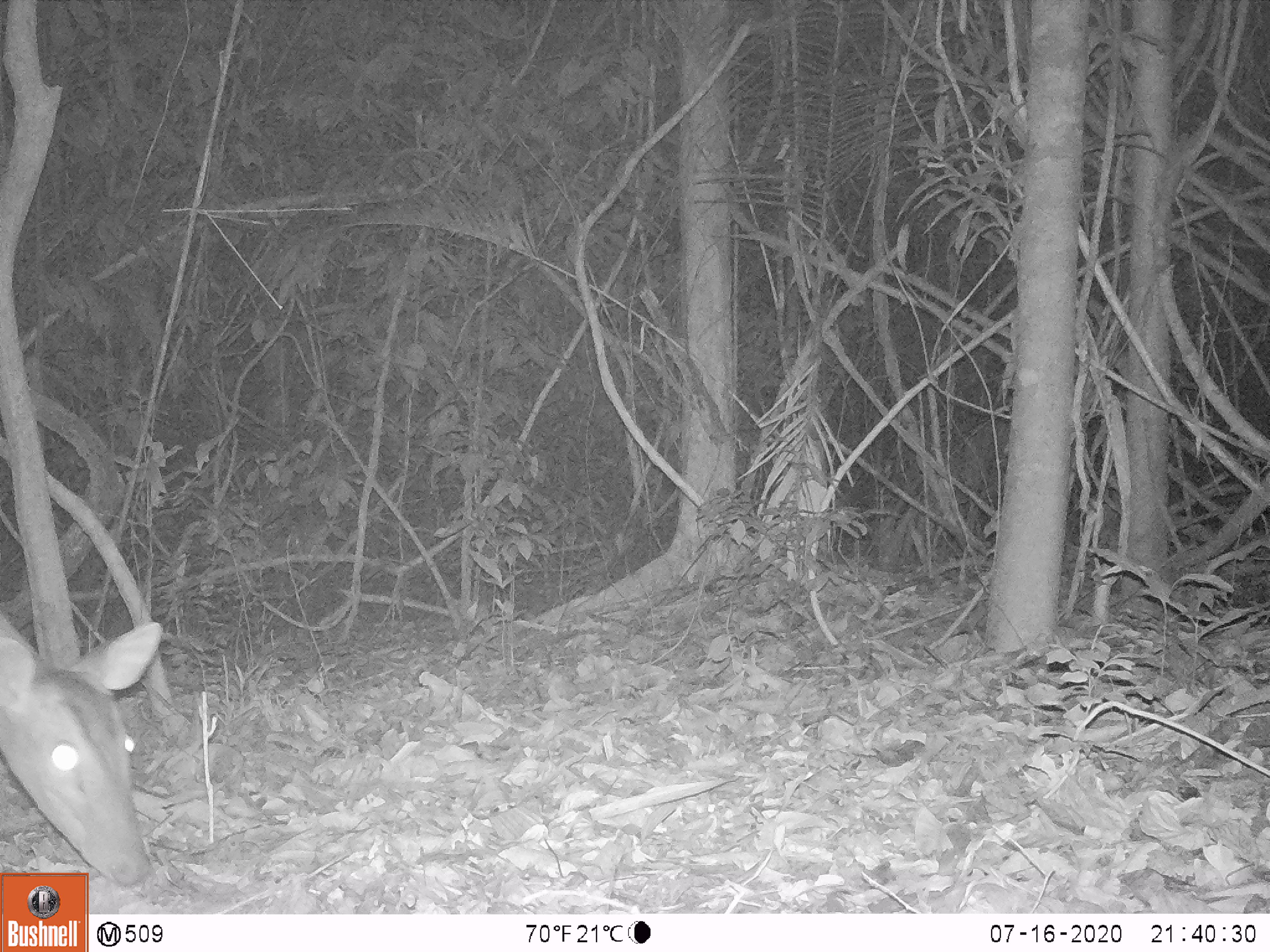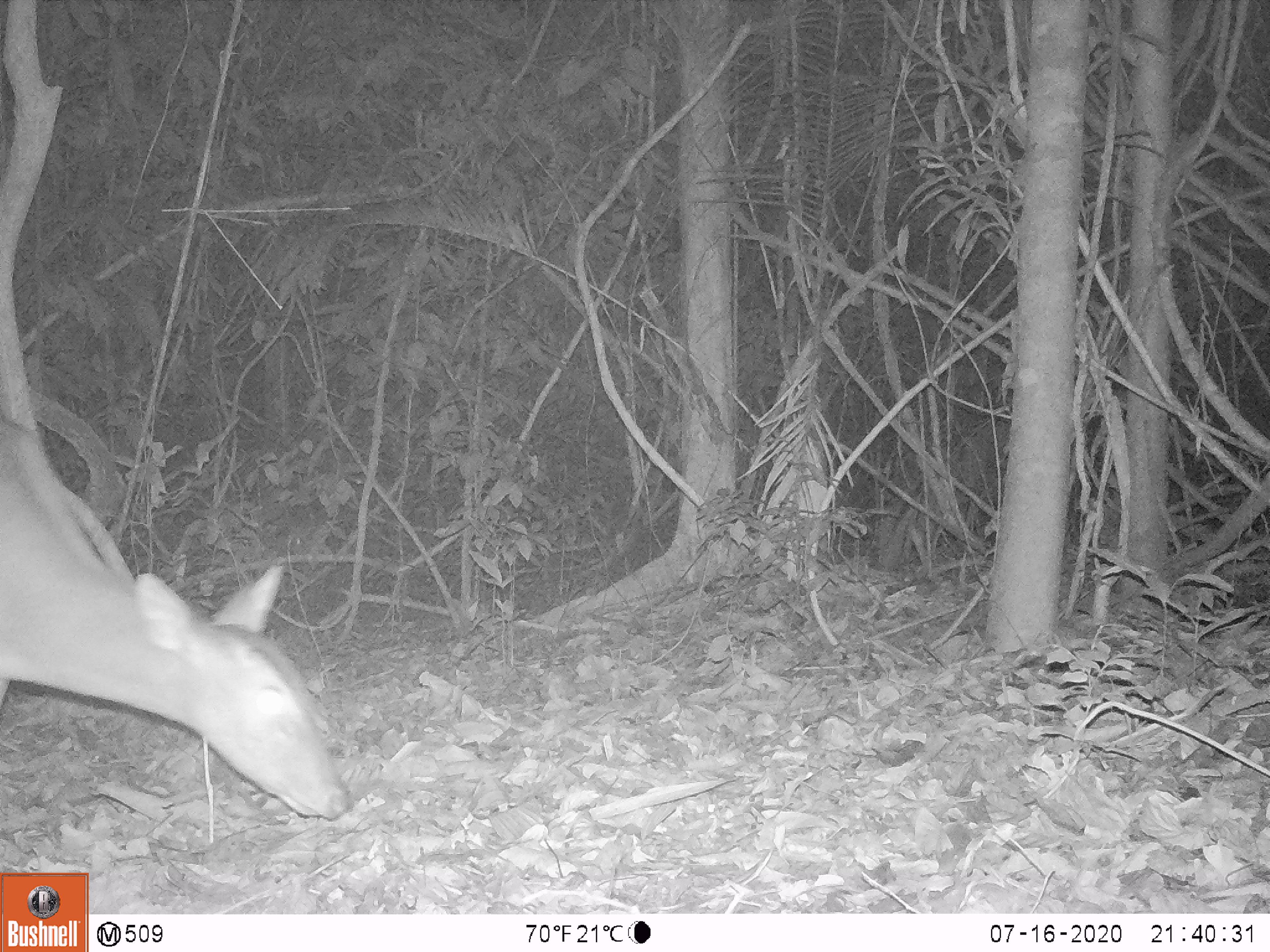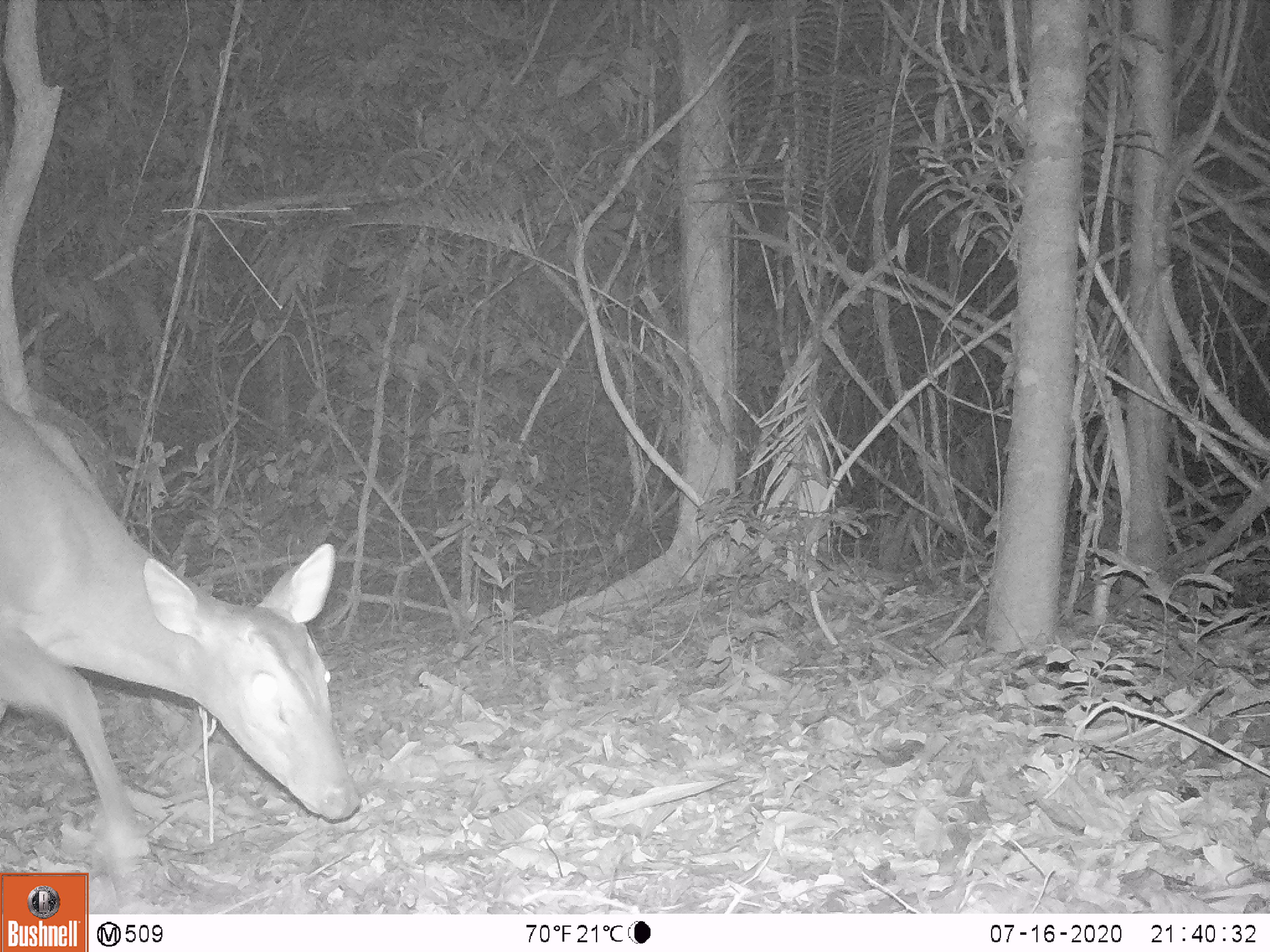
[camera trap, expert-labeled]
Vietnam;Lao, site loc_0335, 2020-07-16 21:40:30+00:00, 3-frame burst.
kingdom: Animalia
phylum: Chordata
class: Mammalia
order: Artiodactyla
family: Cervidae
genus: Muntiacus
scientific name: Muntiacus vuquangensis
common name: large-antlered muntjac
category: large antlered muntjac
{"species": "large antlered muntjac (large-antlered muntjac) (Muntiacus vuquangensis)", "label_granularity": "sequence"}